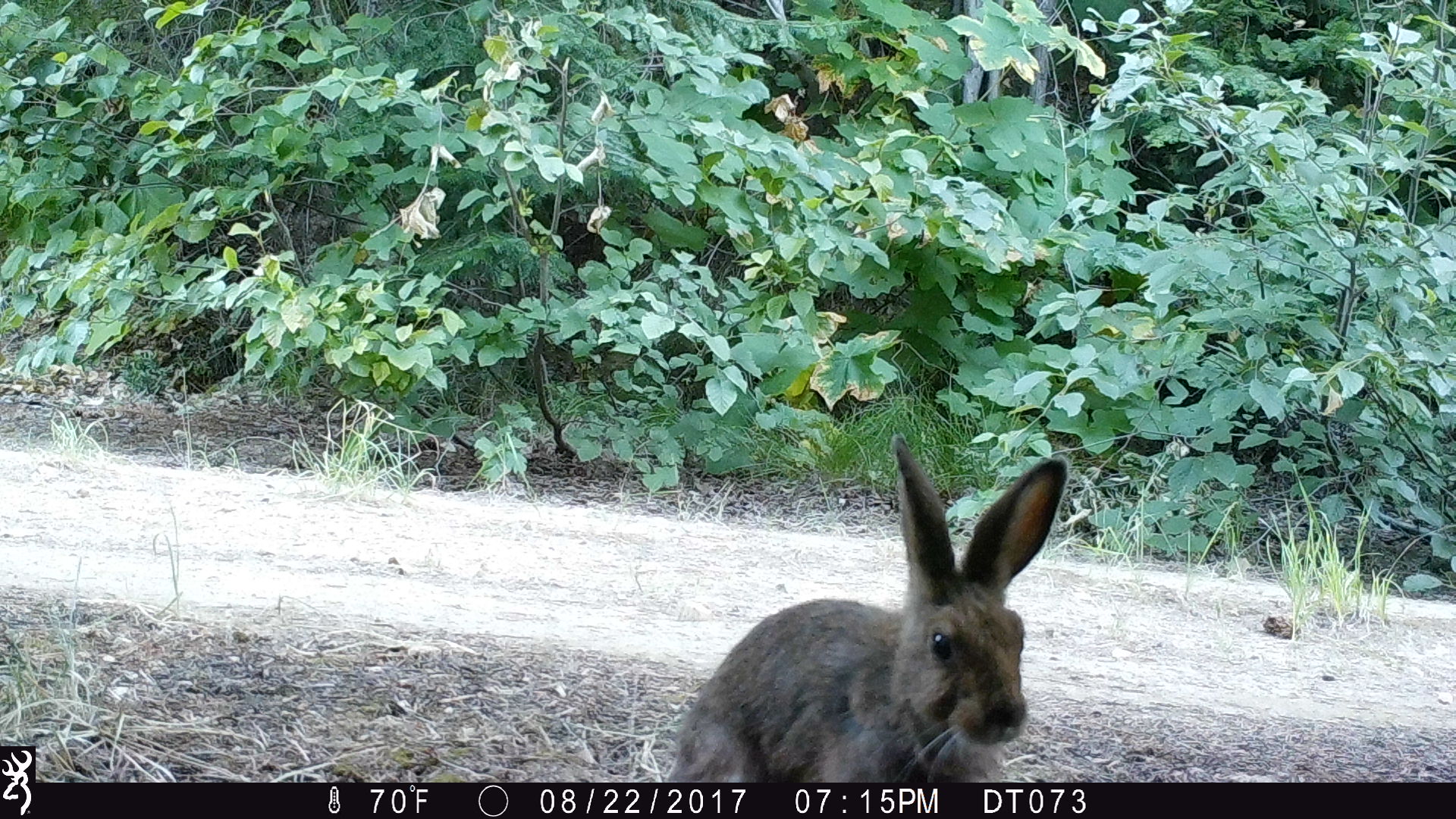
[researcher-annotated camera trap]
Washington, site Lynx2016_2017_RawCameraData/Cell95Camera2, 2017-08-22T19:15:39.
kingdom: Animalia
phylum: Chordata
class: Mammalia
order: Lagomorpha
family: Leporidae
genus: Lepus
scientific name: Lepus americanus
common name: snowshoe hare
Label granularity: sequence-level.